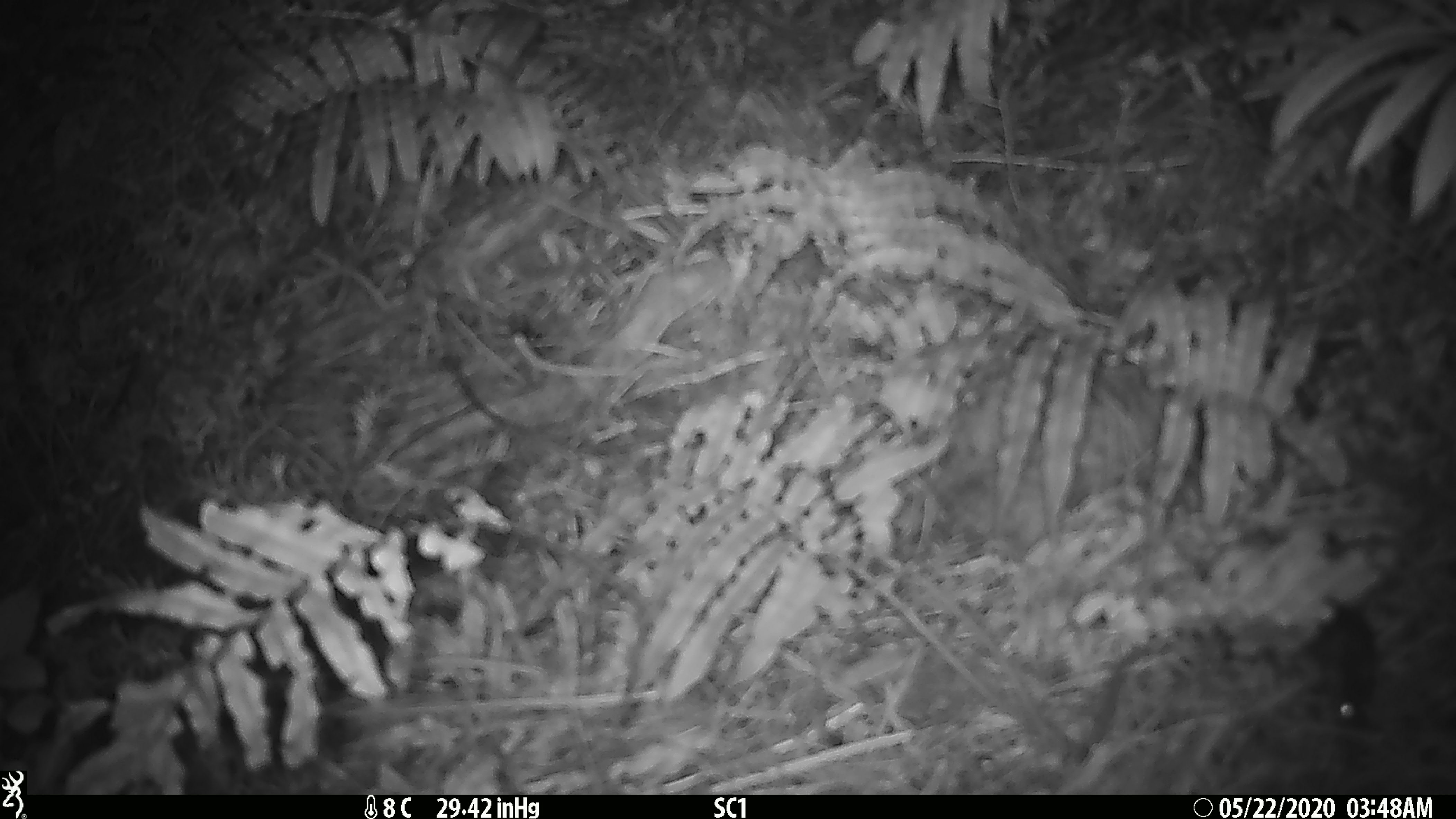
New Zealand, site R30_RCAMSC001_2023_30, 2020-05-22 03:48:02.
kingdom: Animalia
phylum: Chordata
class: Mammalia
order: Rodentia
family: Muridae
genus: Mus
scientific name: Mus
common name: mouse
Mouse (Mus).